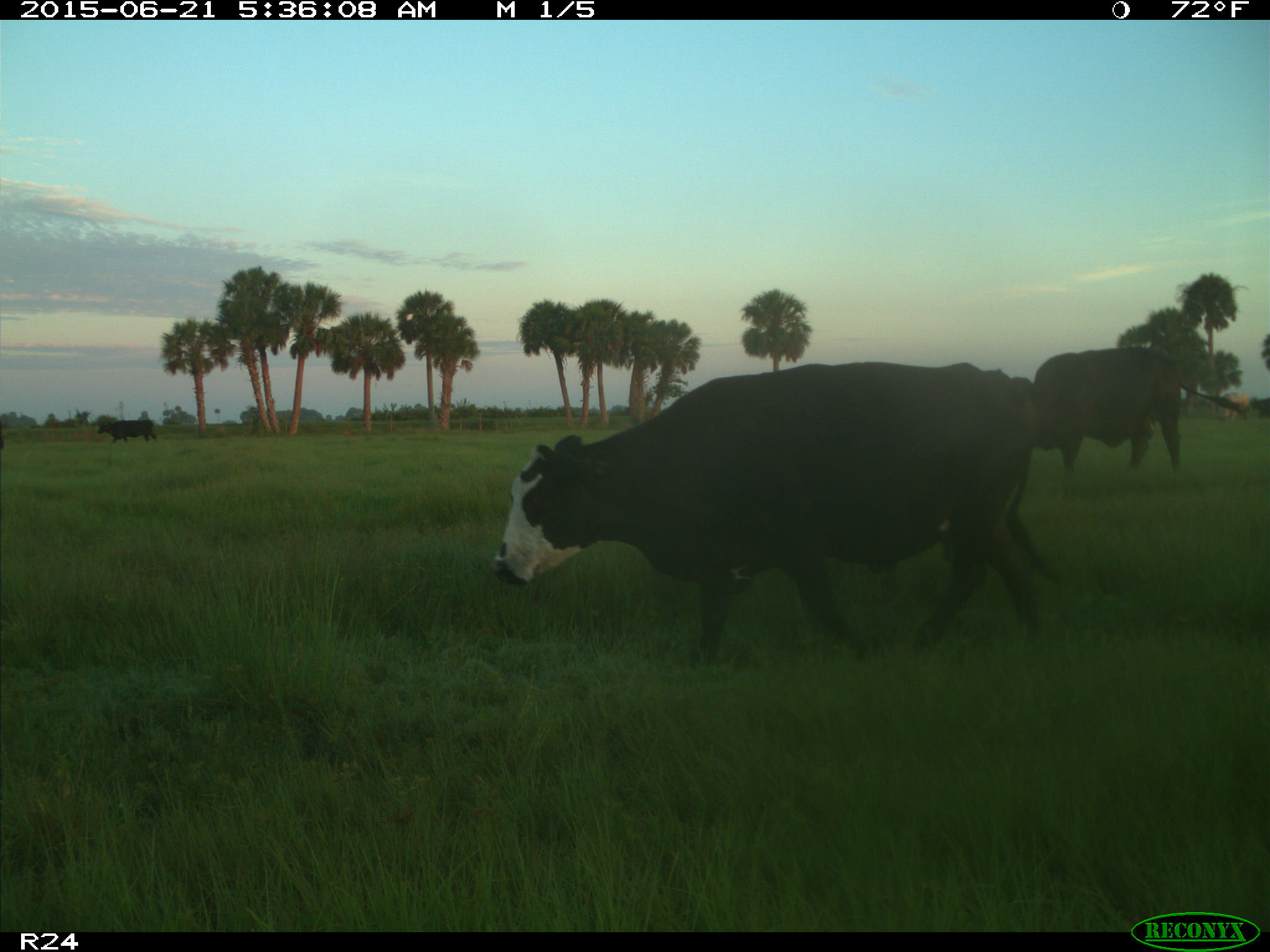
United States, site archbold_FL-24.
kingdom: Animalia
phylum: Chordata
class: Mammalia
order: Artiodactyla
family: Bovidae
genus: Bos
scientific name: Bos taurus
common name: domestic cow